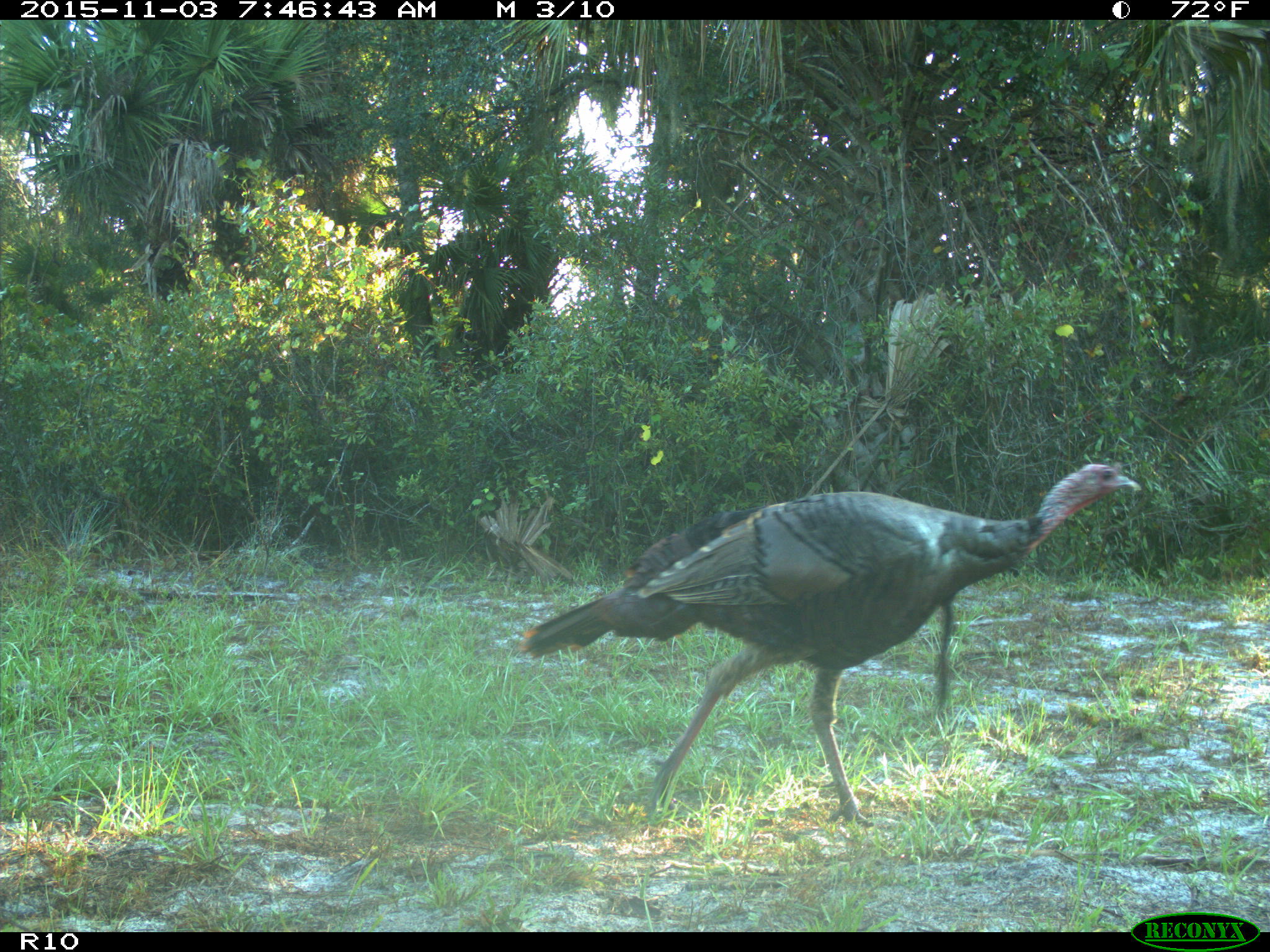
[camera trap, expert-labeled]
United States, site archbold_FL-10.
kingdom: Animalia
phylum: Chordata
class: Aves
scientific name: Aves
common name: birds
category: unidentified bird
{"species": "unidentified bird (birds) (Aves)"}